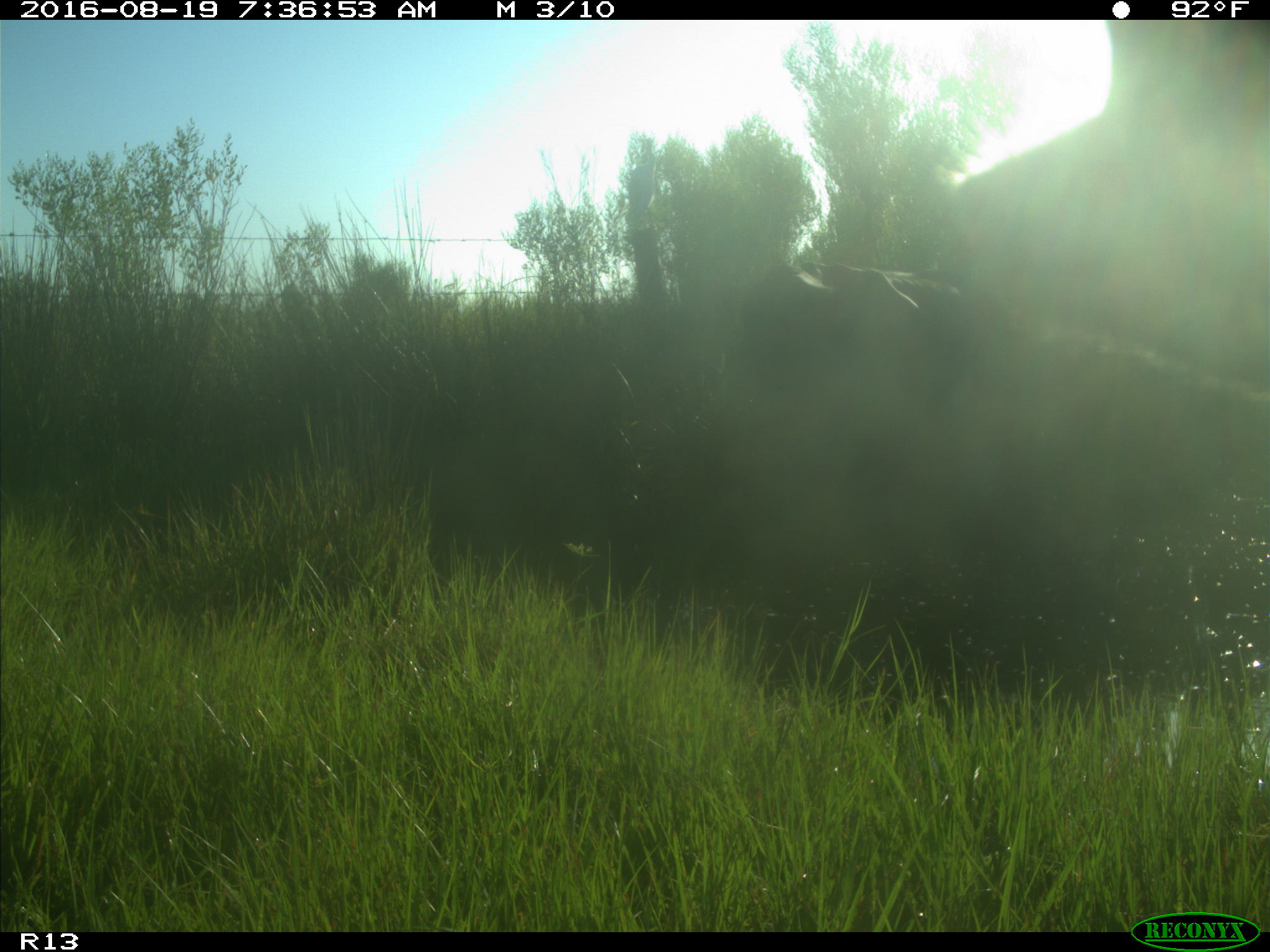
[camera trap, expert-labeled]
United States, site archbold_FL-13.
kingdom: Animalia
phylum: Chordata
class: Mammalia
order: Artiodactyla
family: Bovidae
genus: Bos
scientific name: Bos taurus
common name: domestic cow